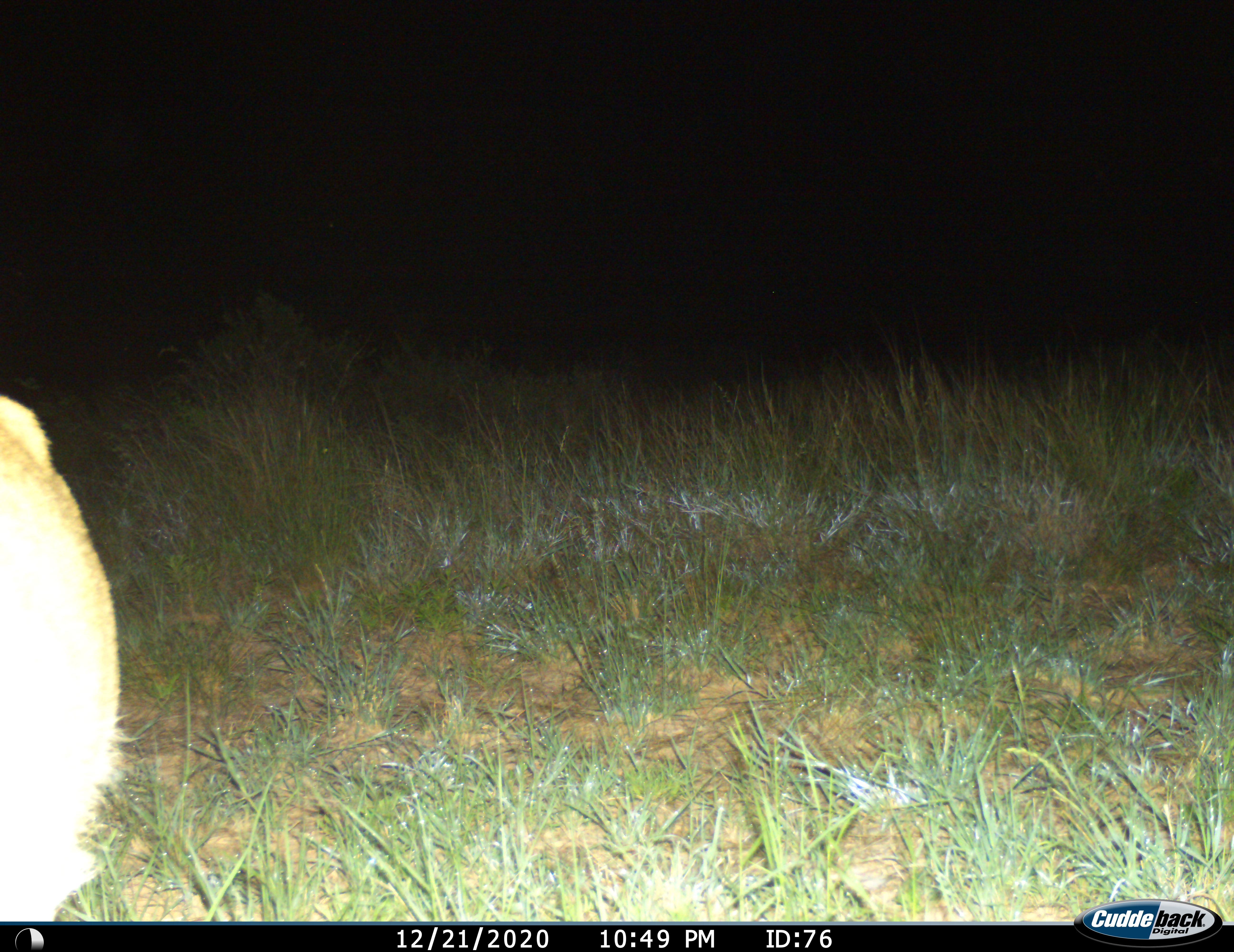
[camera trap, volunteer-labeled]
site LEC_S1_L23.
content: unidentified animal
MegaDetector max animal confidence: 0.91